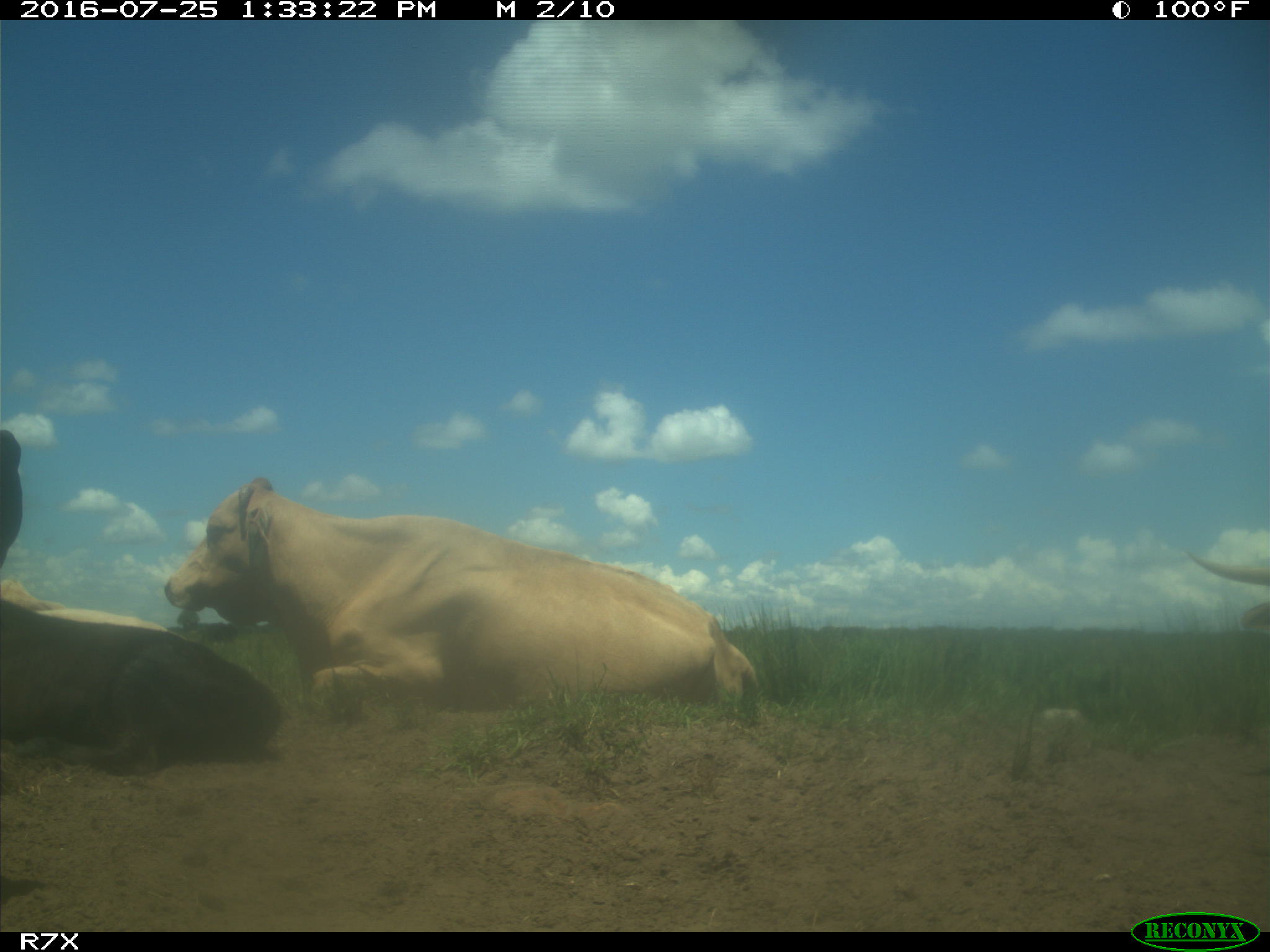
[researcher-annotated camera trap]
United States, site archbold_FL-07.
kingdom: Animalia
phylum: Chordata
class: Mammalia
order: Artiodactyla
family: Bovidae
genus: Bos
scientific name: Bos taurus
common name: domestic cow